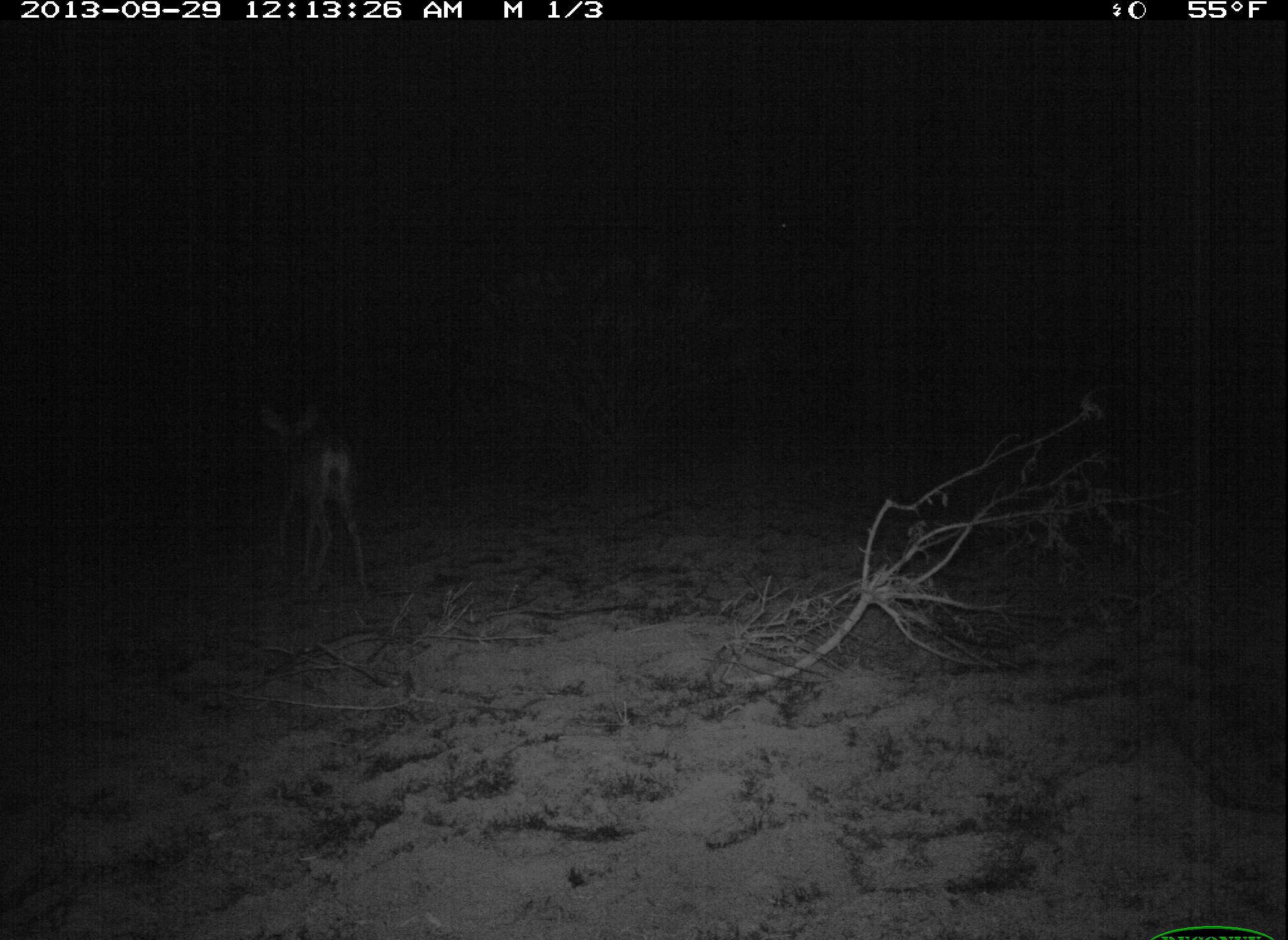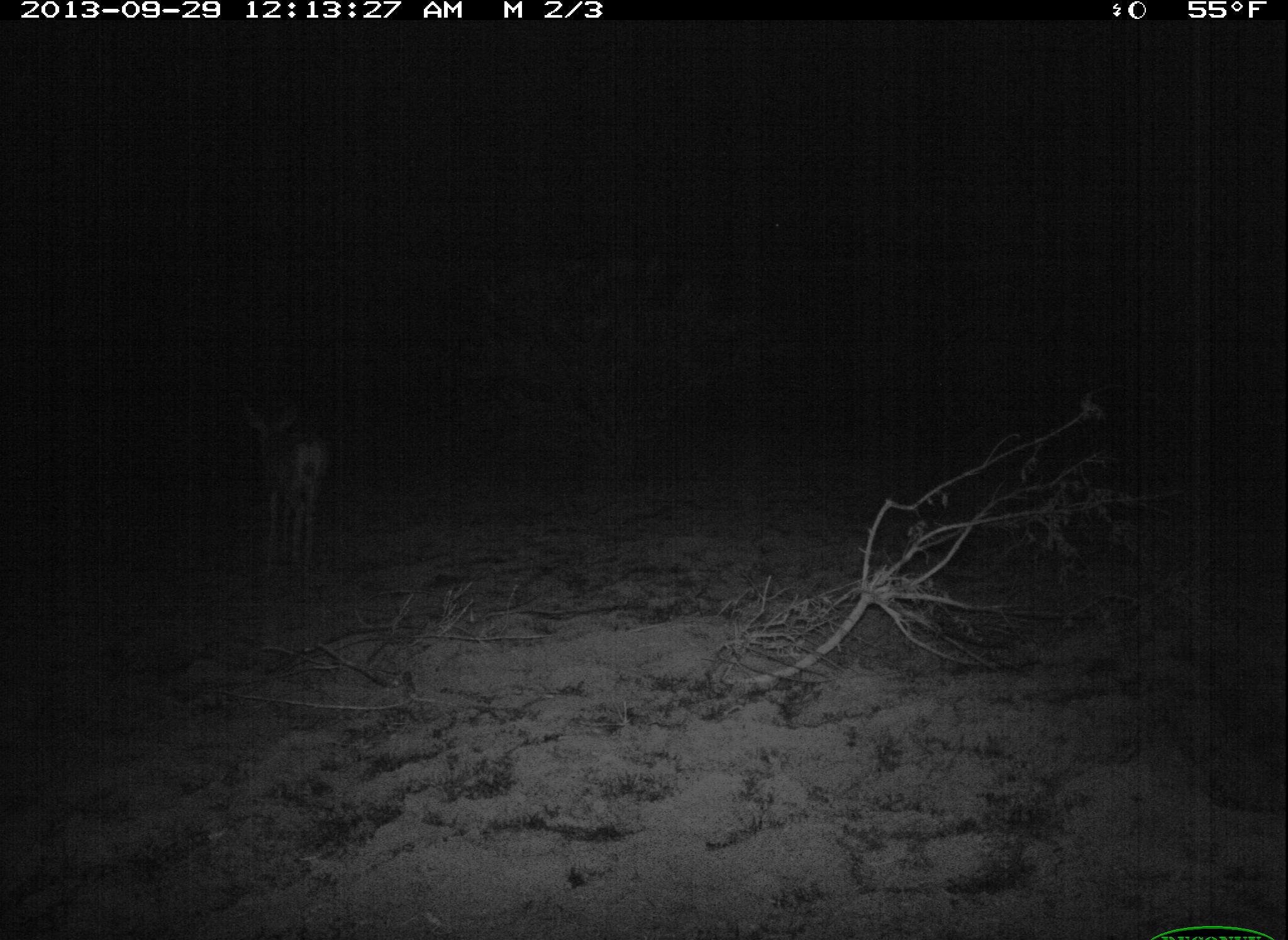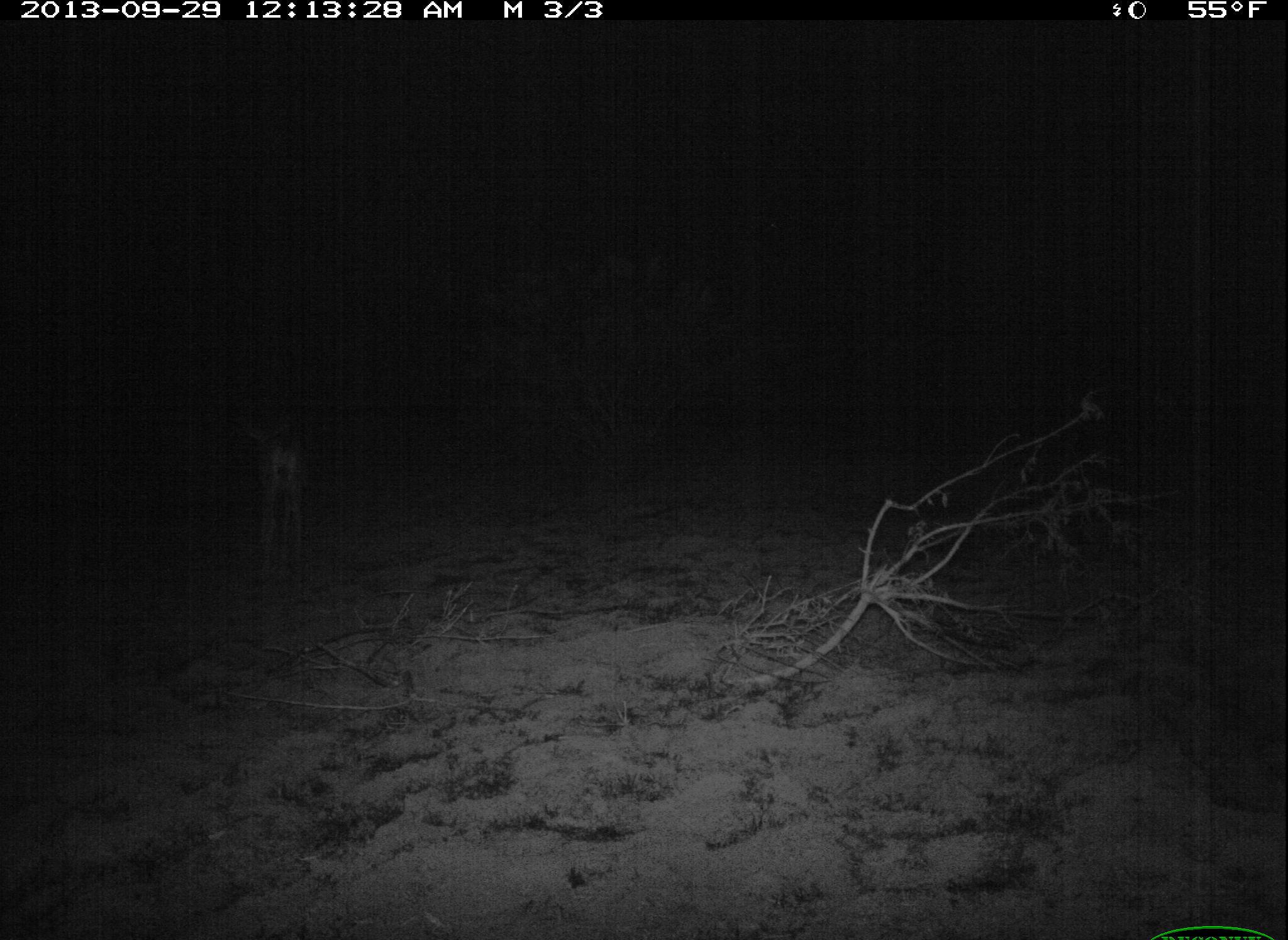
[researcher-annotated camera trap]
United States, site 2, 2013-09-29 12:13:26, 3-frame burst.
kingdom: Animalia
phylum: Chordata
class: Mammalia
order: Artiodactyla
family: Cervidae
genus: Odocoileus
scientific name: Odocoileus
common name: deer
Deer (Odocoileus).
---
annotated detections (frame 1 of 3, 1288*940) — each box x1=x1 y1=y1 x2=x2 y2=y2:
deer: x1=254 y1=403 x2=375 y2=599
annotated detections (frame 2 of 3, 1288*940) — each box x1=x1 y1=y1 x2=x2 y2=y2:
deer: x1=240 y1=397 x2=336 y2=561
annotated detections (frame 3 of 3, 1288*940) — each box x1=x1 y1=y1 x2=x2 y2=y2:
deer: x1=242 y1=407 x2=313 y2=576